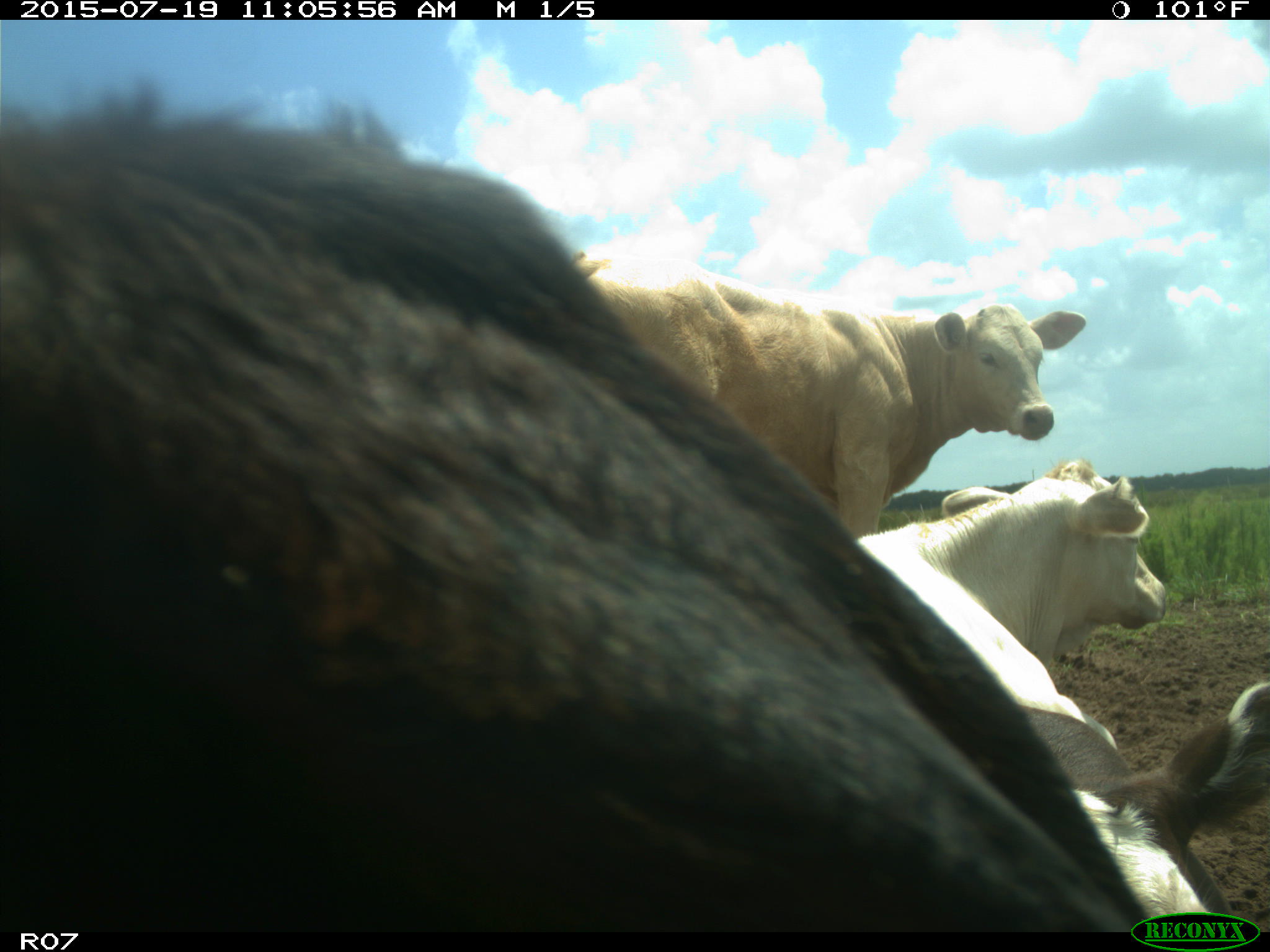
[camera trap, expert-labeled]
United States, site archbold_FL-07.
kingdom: Animalia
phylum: Chordata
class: Mammalia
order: Artiodactyla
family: Bovidae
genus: Bos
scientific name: Bos taurus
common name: domestic cow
Bos taurus (domestic cow).